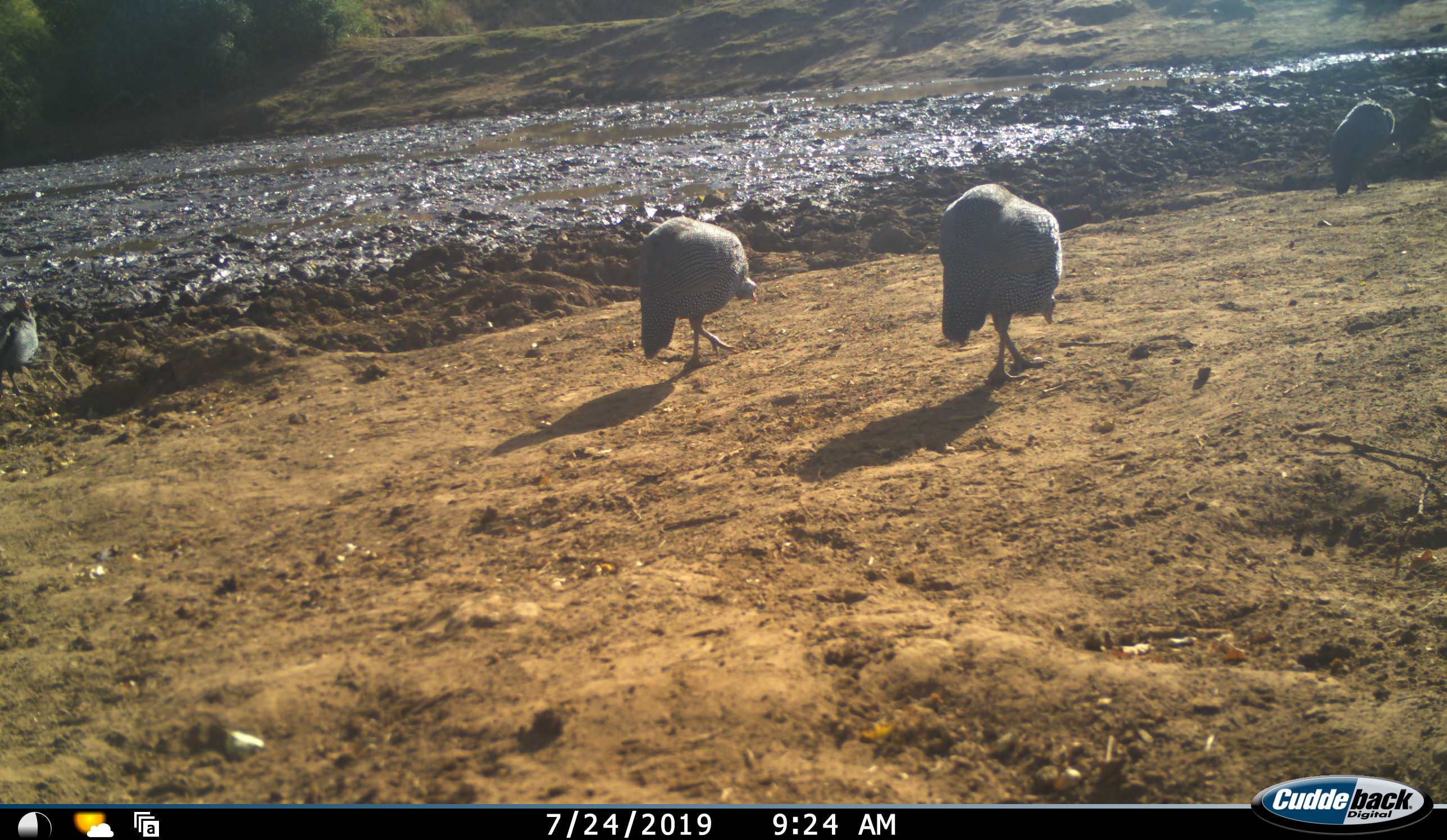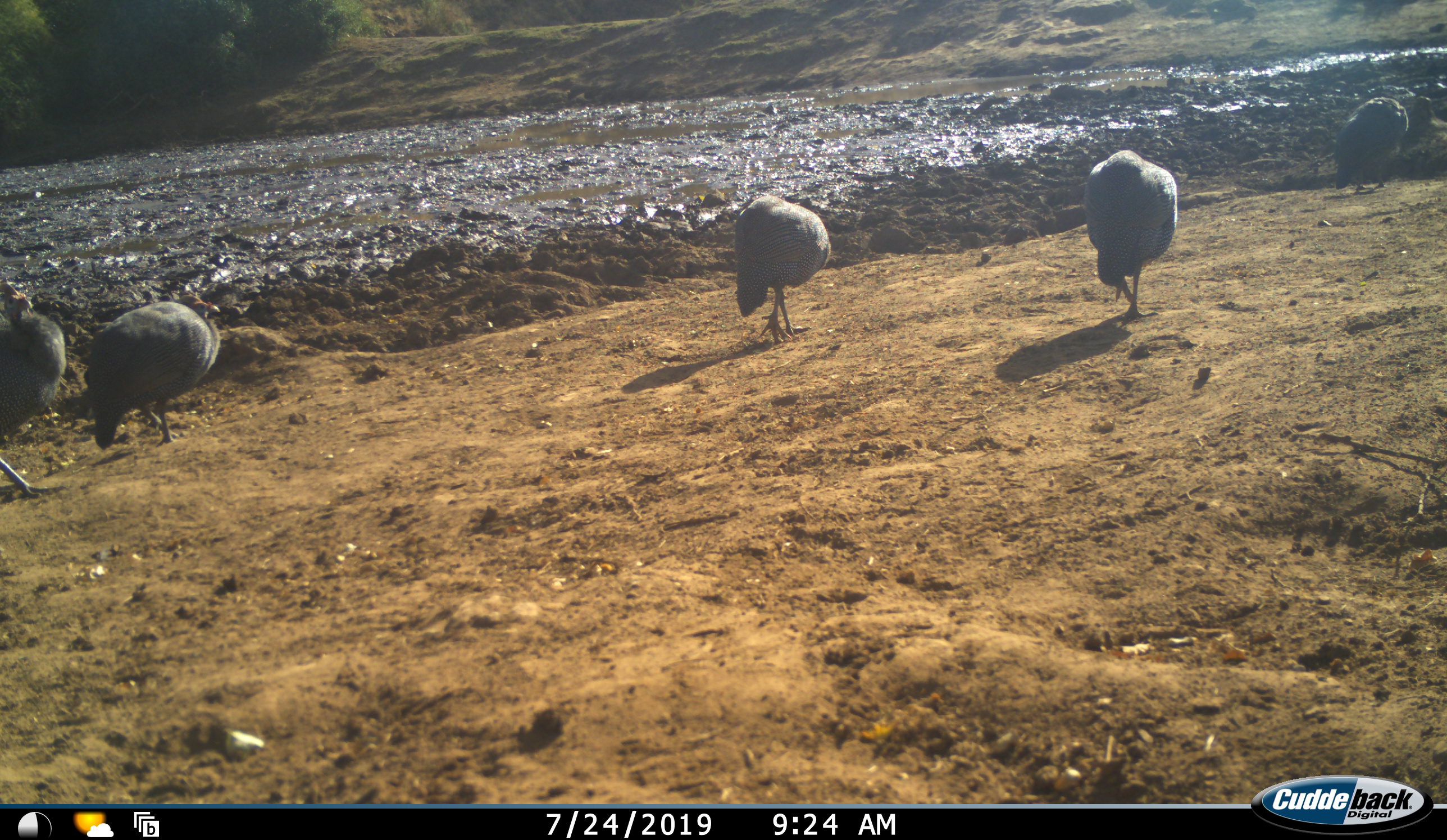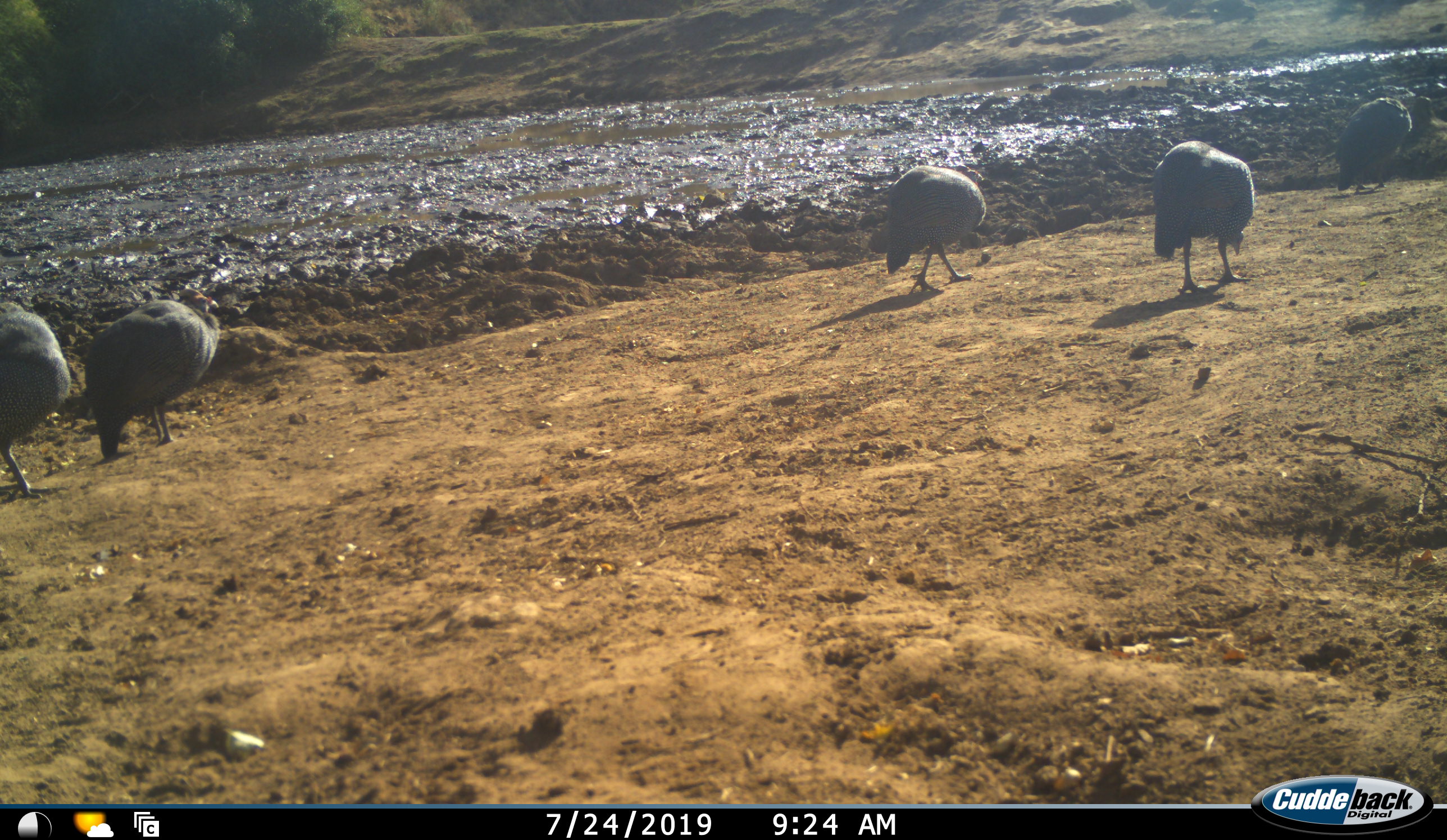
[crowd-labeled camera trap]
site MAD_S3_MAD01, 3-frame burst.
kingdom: Animalia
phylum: Chordata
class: Aves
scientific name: Aves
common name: bird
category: birdother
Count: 5.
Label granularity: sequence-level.